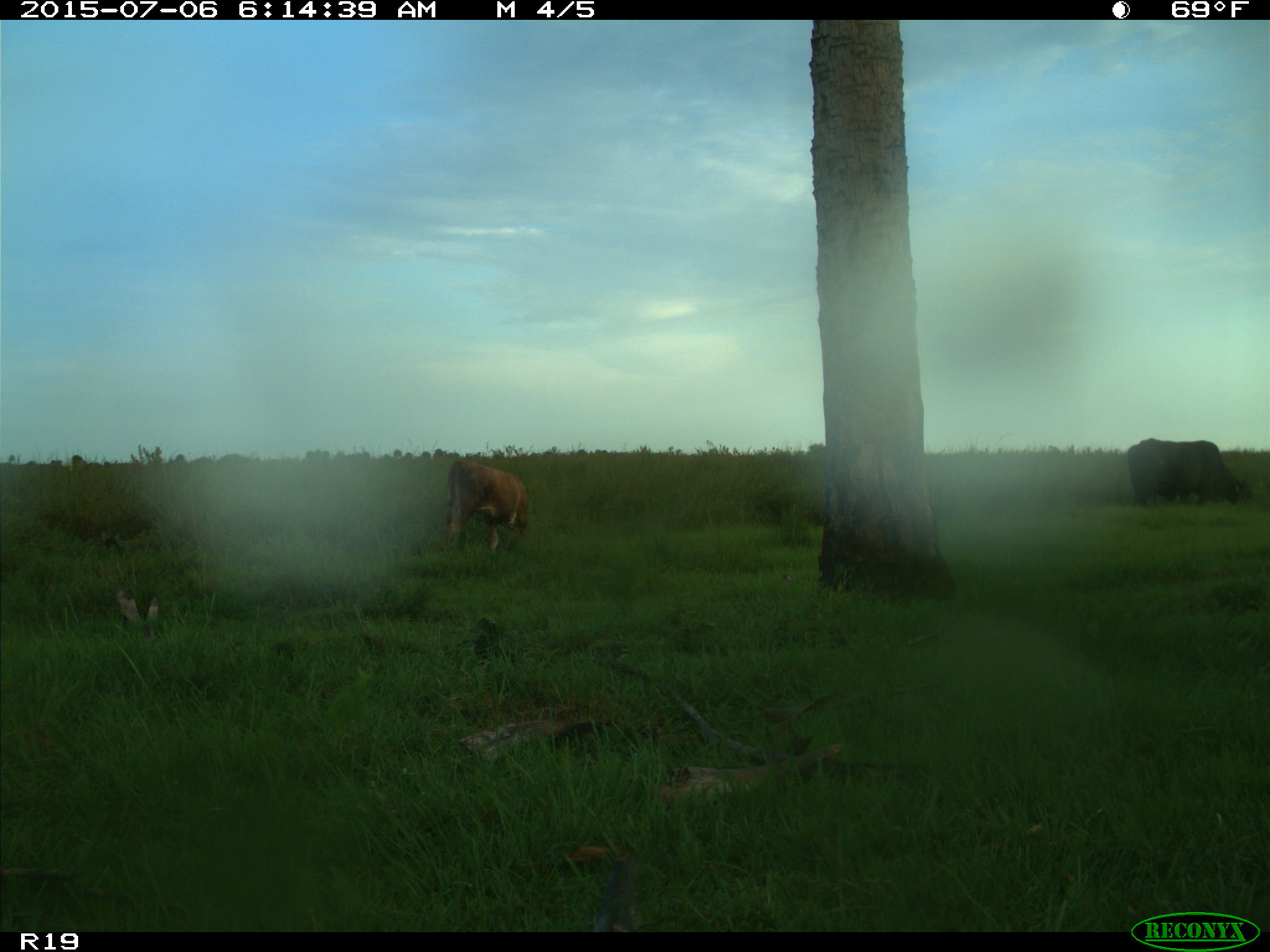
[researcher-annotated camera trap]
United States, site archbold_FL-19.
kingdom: Animalia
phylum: Chordata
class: Mammalia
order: Artiodactyla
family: Bovidae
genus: Bos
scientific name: Bos taurus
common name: domestic cow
Bos taurus (domestic cow).